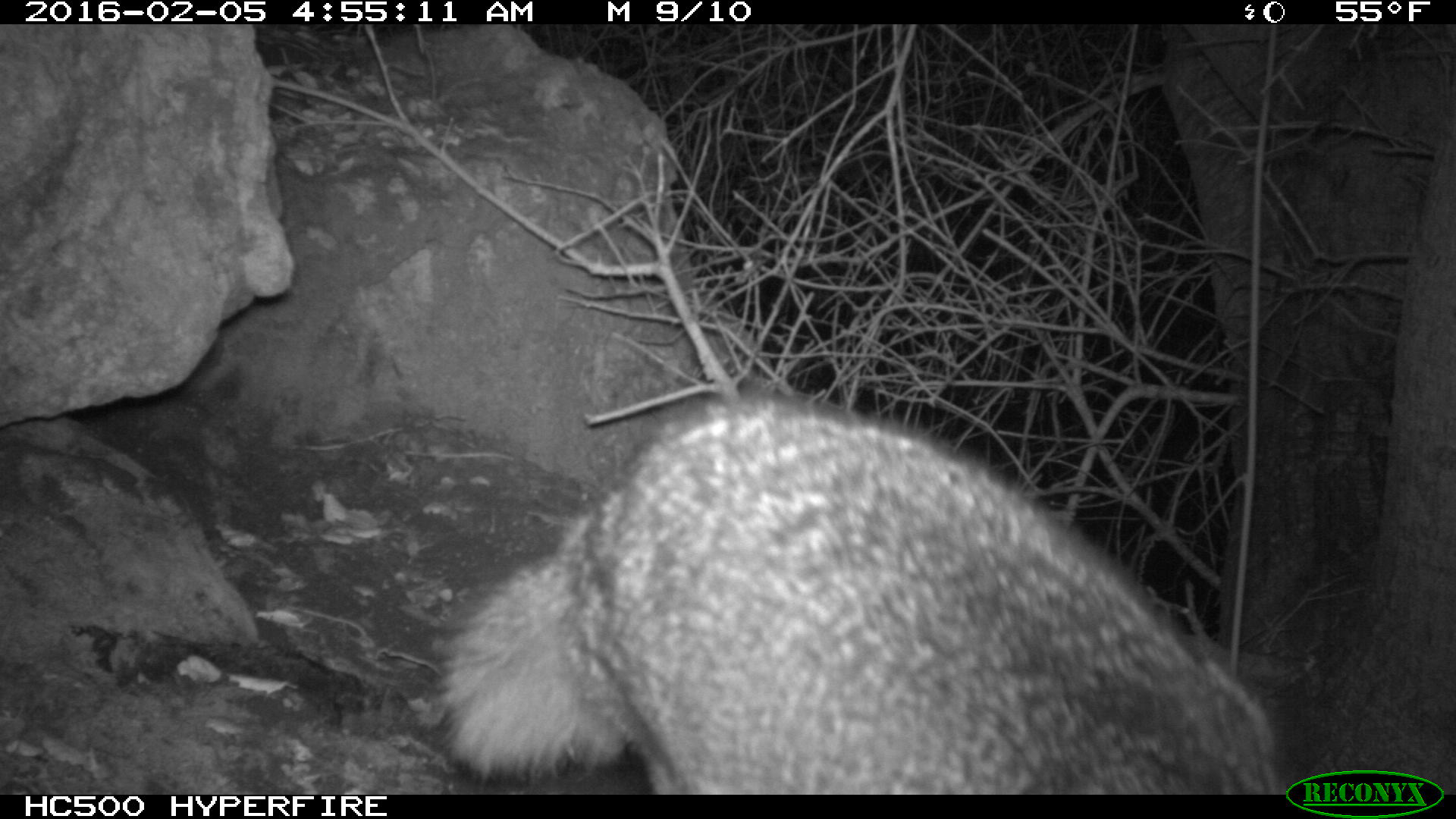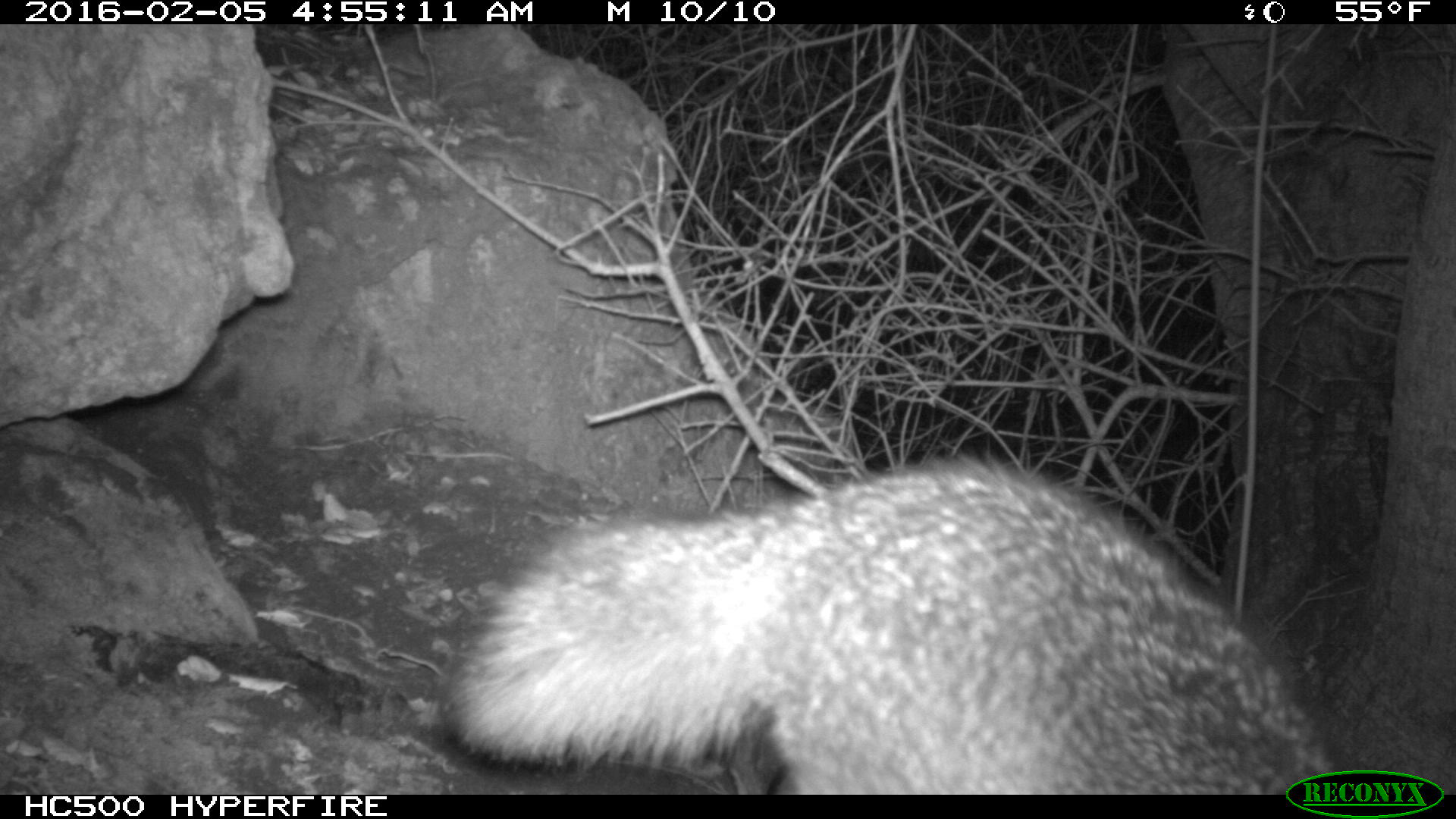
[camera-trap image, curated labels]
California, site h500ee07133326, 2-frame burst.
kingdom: Animalia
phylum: Chordata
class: Mammalia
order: Carnivora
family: Canidae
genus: Urocyon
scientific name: Urocyon littoralis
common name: island fox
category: fox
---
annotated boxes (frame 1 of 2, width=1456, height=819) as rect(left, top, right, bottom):
fox: rect(434, 391, 1288, 795)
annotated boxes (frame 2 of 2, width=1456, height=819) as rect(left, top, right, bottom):
fox: rect(450, 453, 1337, 794)